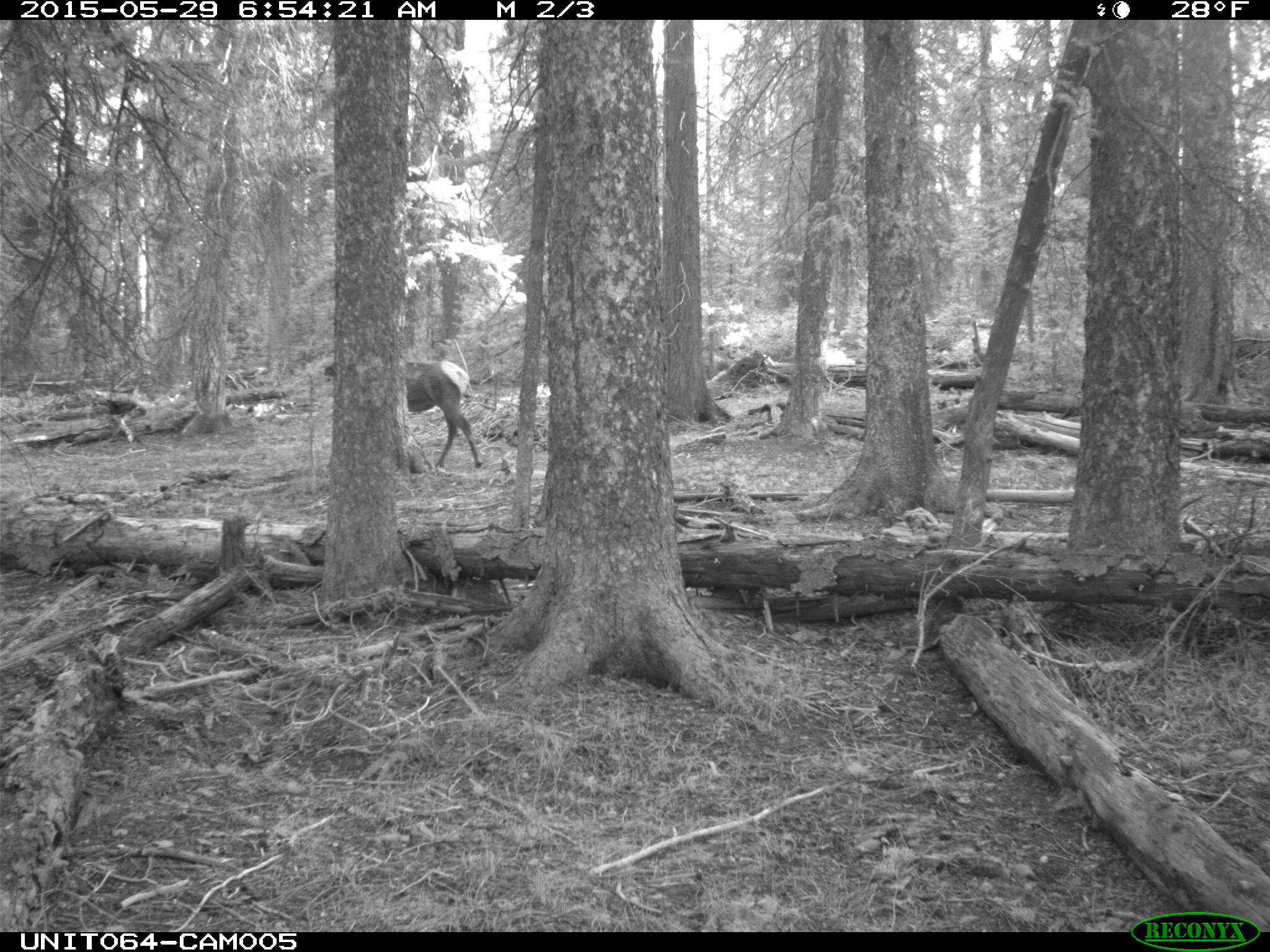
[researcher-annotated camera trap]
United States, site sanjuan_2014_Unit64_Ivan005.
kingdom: Animalia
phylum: Chordata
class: Mammalia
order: Artiodactyla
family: Cervidae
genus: Cervus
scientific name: Cervus elaphus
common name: red deer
Cervus elaphus (red deer).